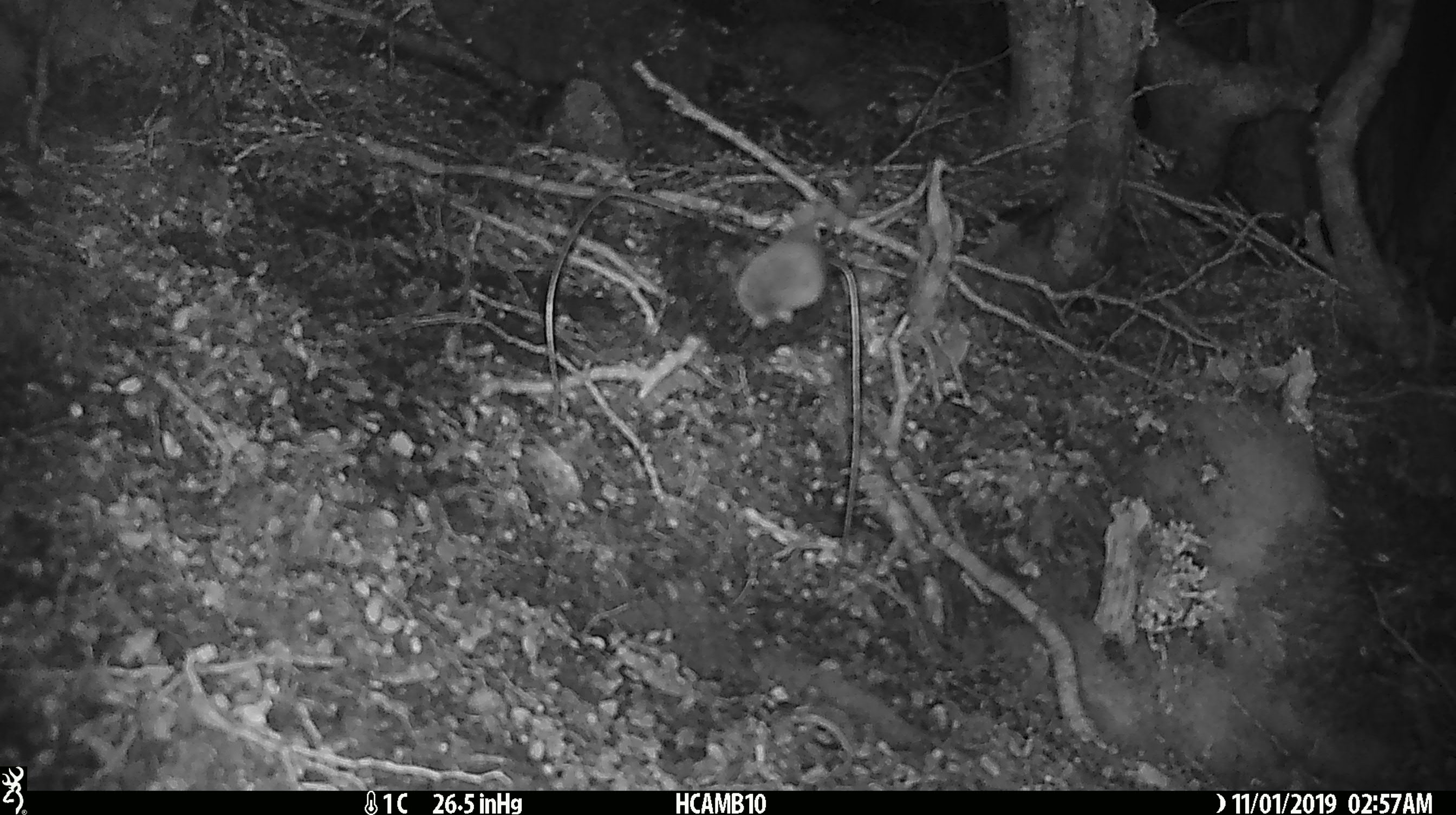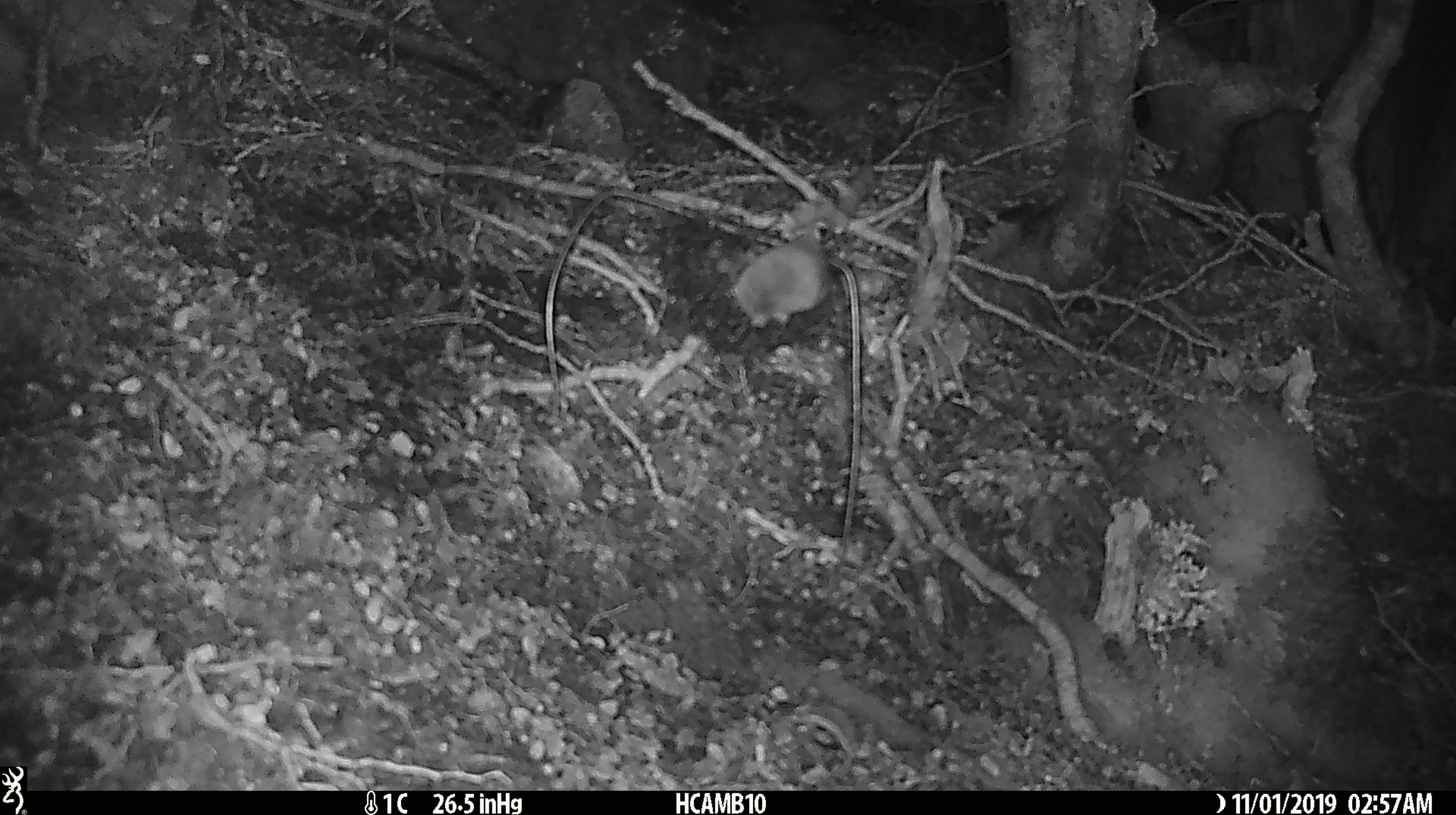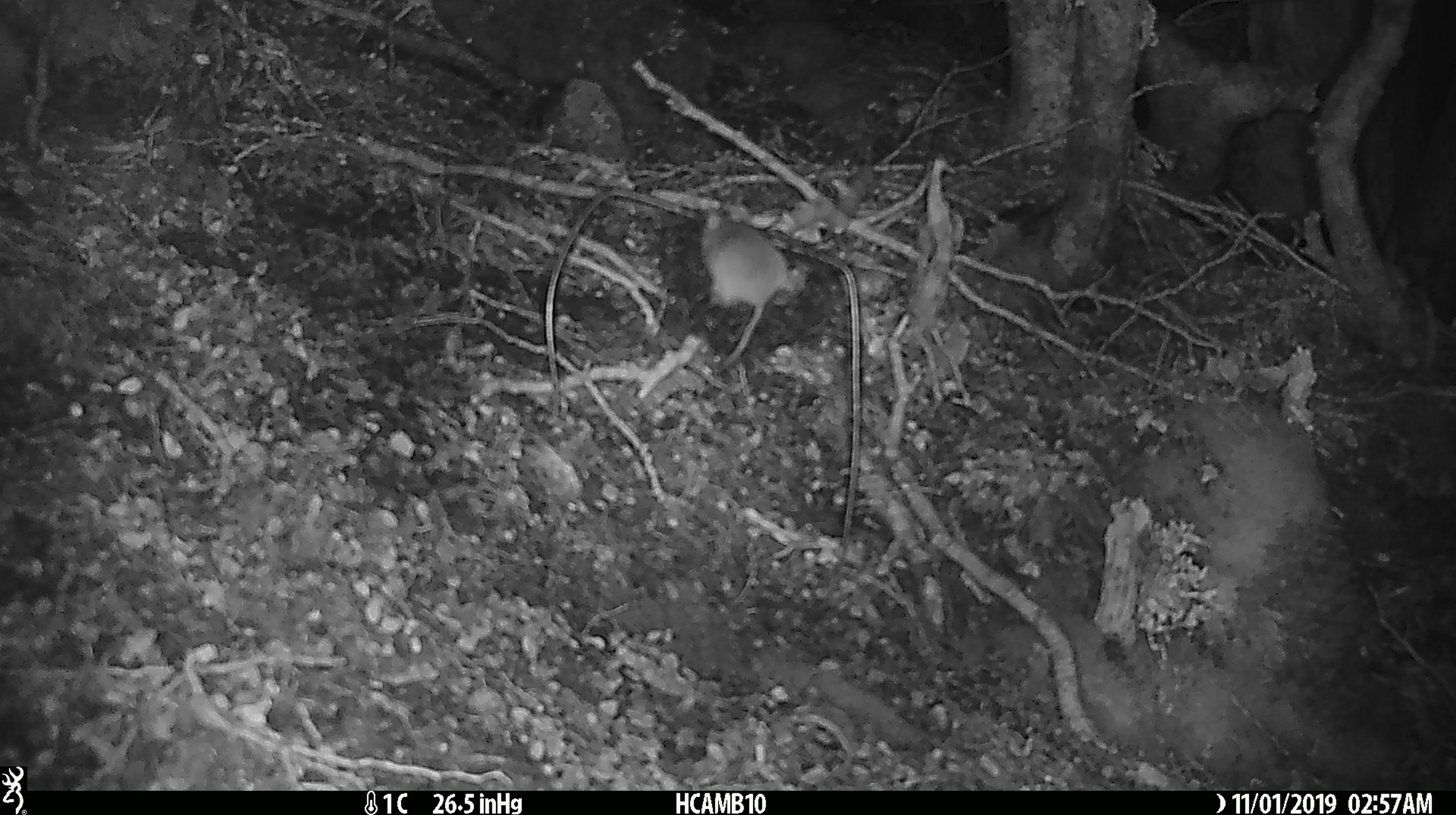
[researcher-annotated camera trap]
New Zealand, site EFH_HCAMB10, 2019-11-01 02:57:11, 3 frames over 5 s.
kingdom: Animalia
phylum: Chordata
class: Mammalia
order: Rodentia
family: Muridae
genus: Mus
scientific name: Mus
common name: mouse